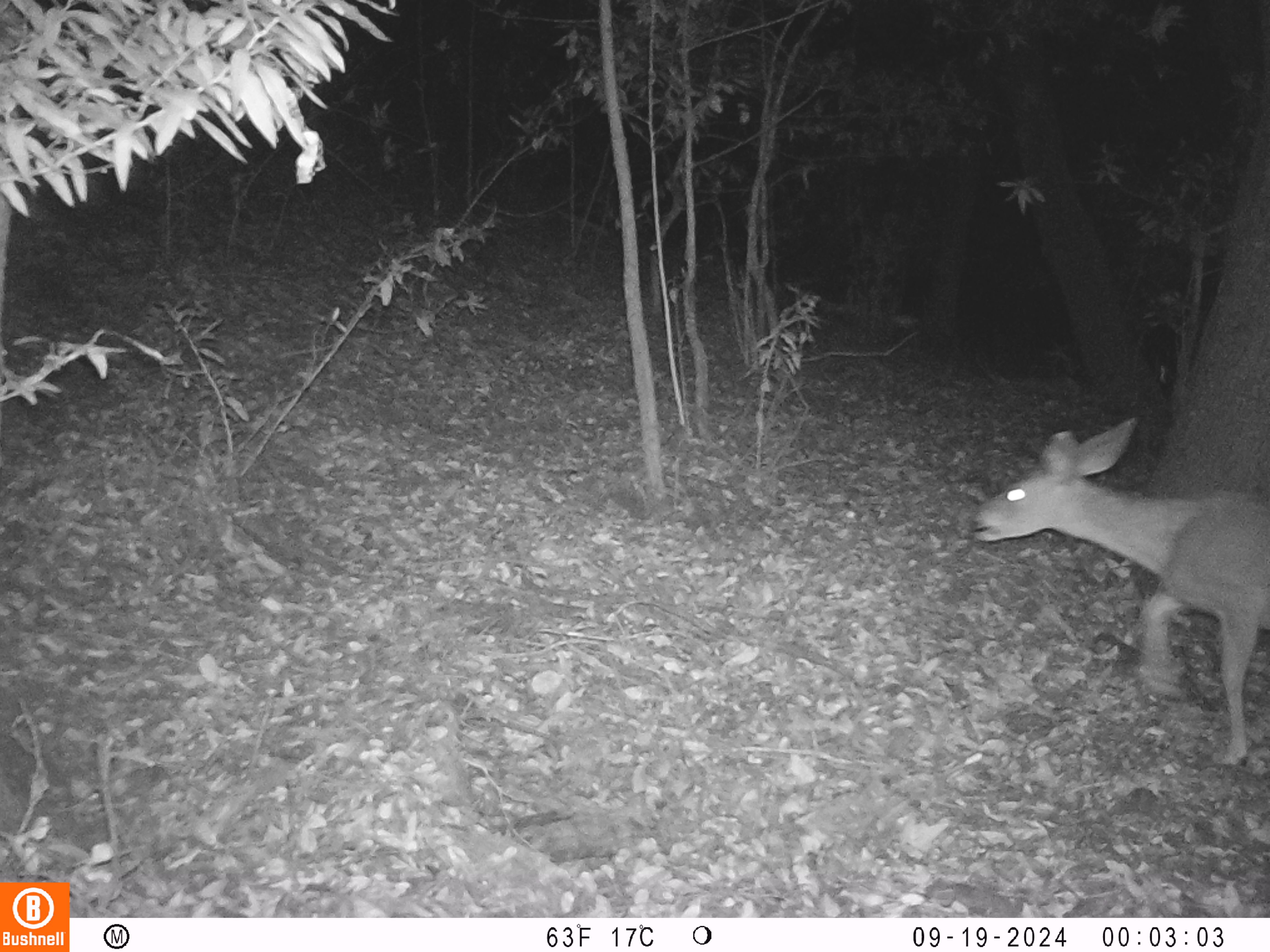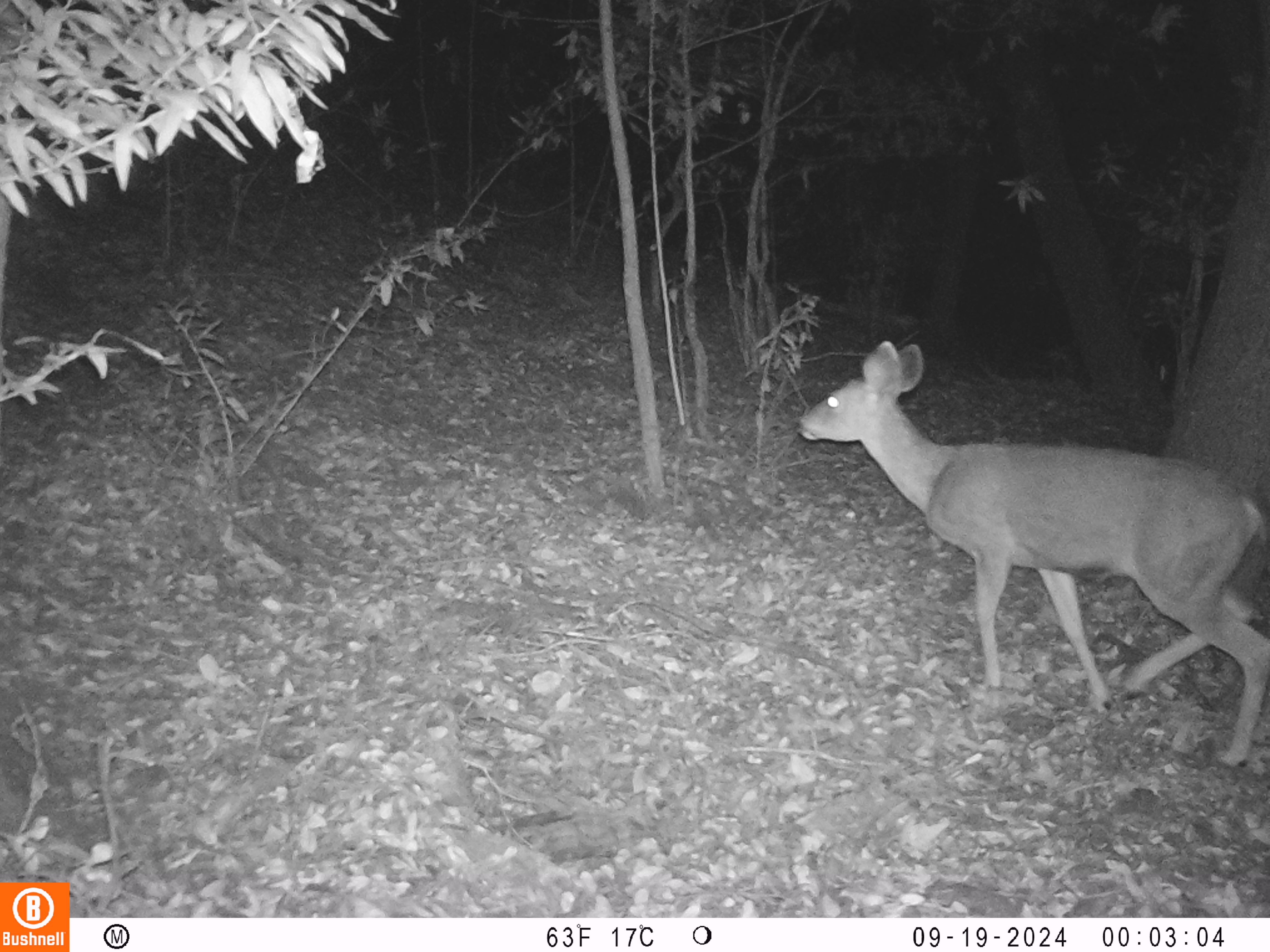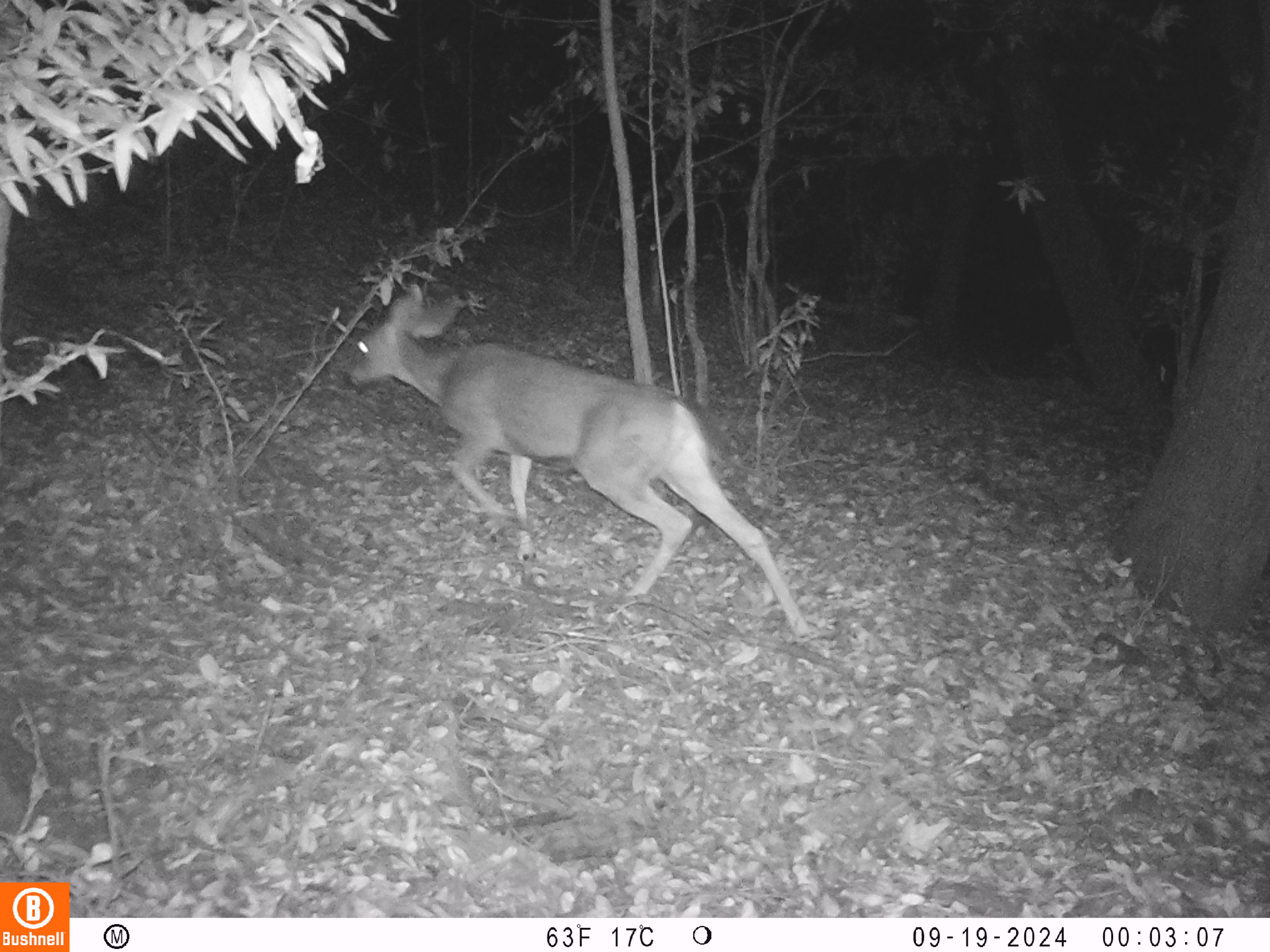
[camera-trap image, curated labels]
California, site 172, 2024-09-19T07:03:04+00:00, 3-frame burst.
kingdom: Animalia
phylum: Chordata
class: Mammalia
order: Artiodactyla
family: Cervidae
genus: Odocoileus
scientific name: Odocoileus hemionus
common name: mule deer